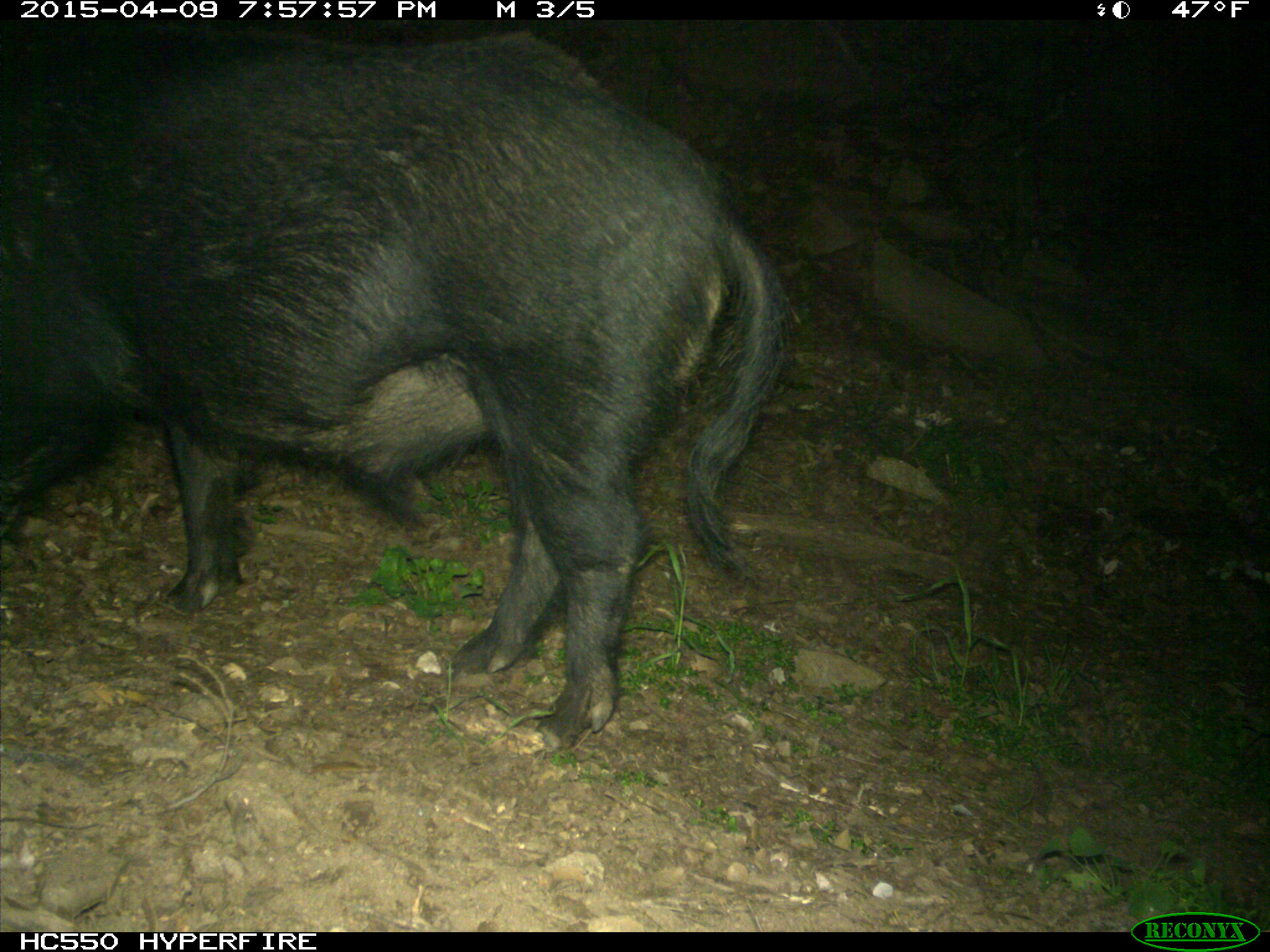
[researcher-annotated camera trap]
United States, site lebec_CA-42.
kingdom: Animalia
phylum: Chordata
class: Mammalia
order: Artiodactyla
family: Suidae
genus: Sus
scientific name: Sus scrofa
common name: wild boar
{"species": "Sus scrofa (wild boar)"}